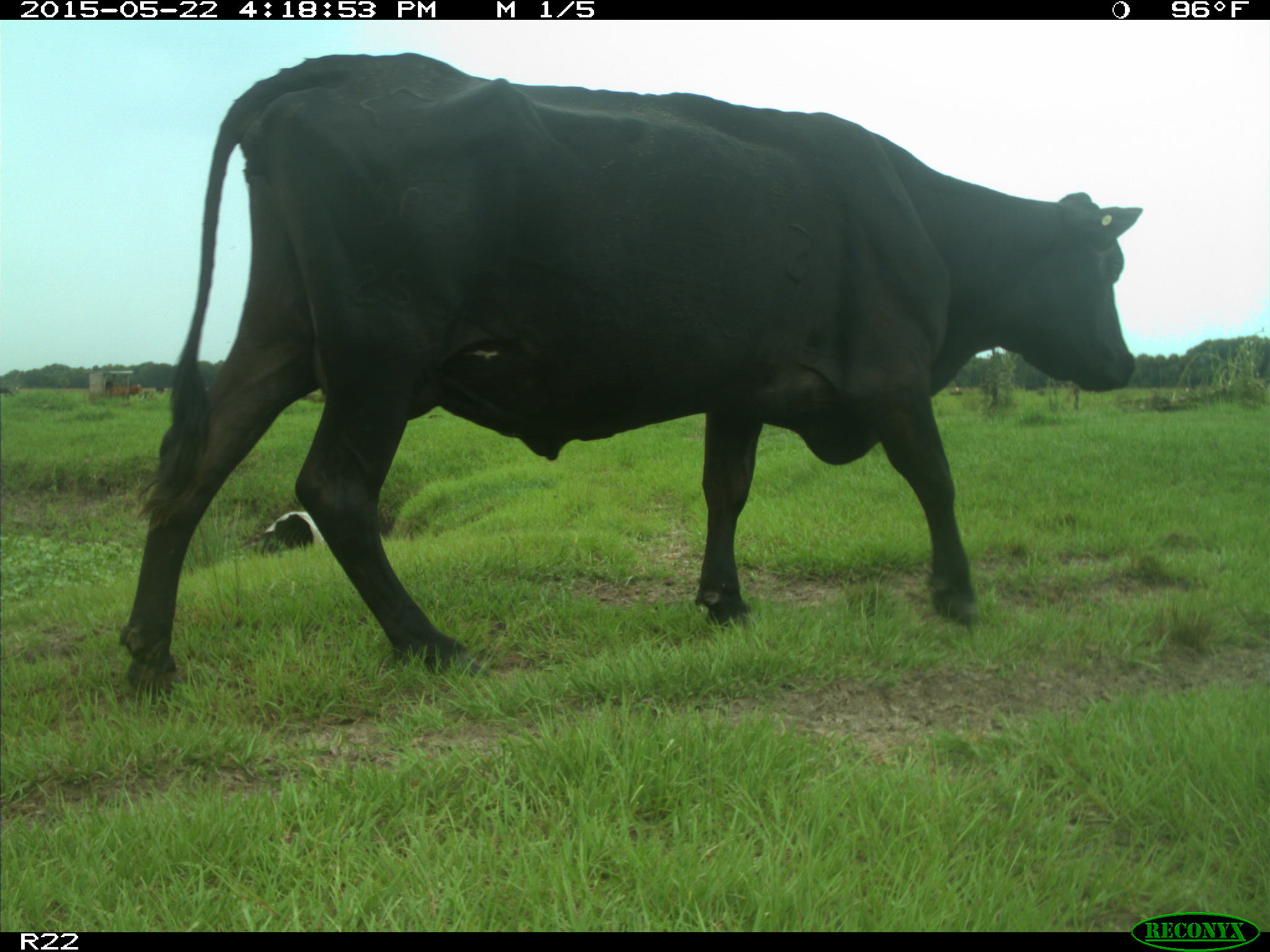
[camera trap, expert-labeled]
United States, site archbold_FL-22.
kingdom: Animalia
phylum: Chordata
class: Mammalia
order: Artiodactyla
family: Bovidae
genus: Bos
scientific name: Bos taurus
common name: domestic cow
Bos taurus (domestic cow).